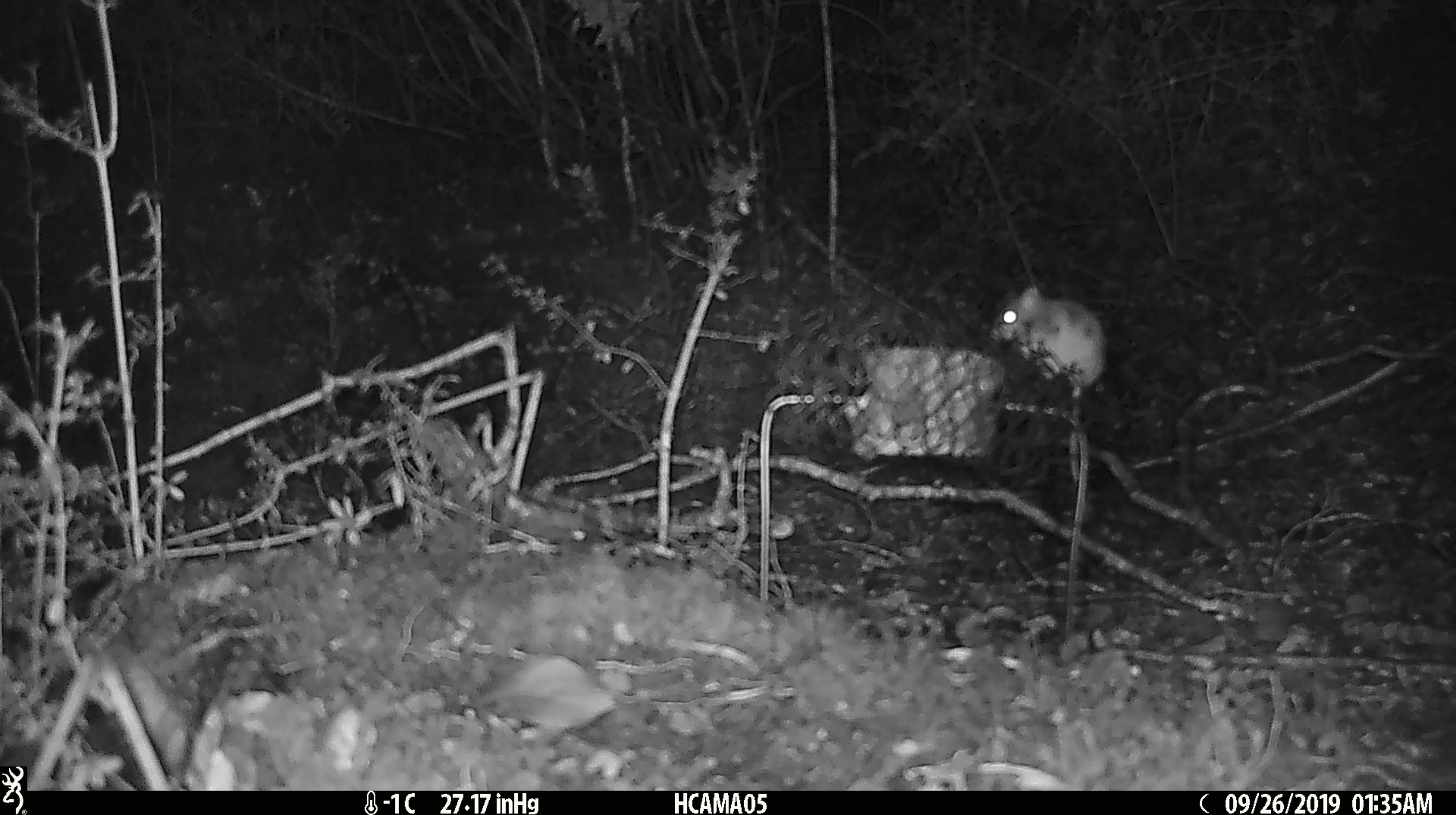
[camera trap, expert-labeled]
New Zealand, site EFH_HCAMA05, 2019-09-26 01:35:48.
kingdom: Animalia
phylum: Chordata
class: Mammalia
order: Rodentia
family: Muridae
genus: Mus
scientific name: Mus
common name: mouse